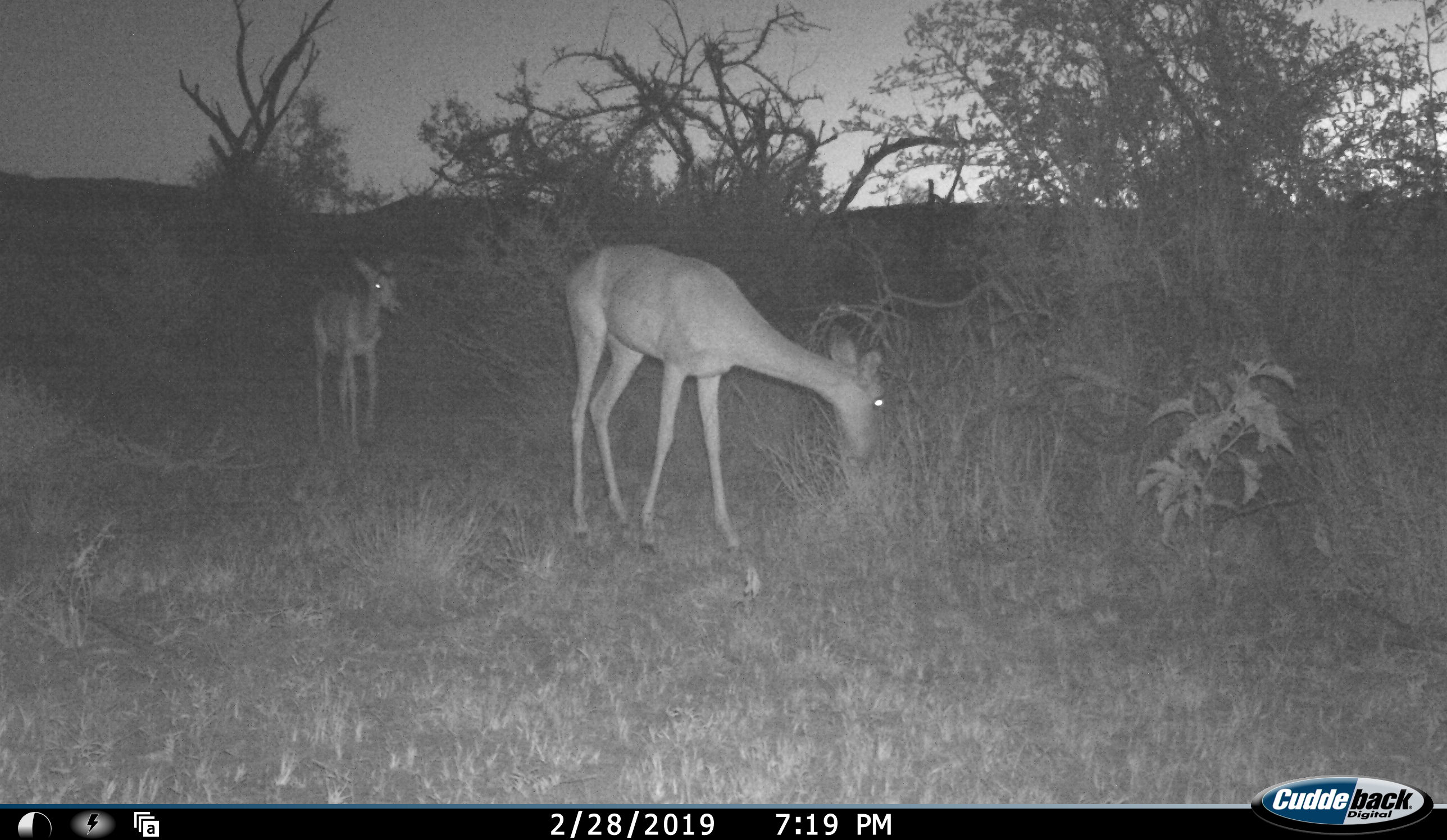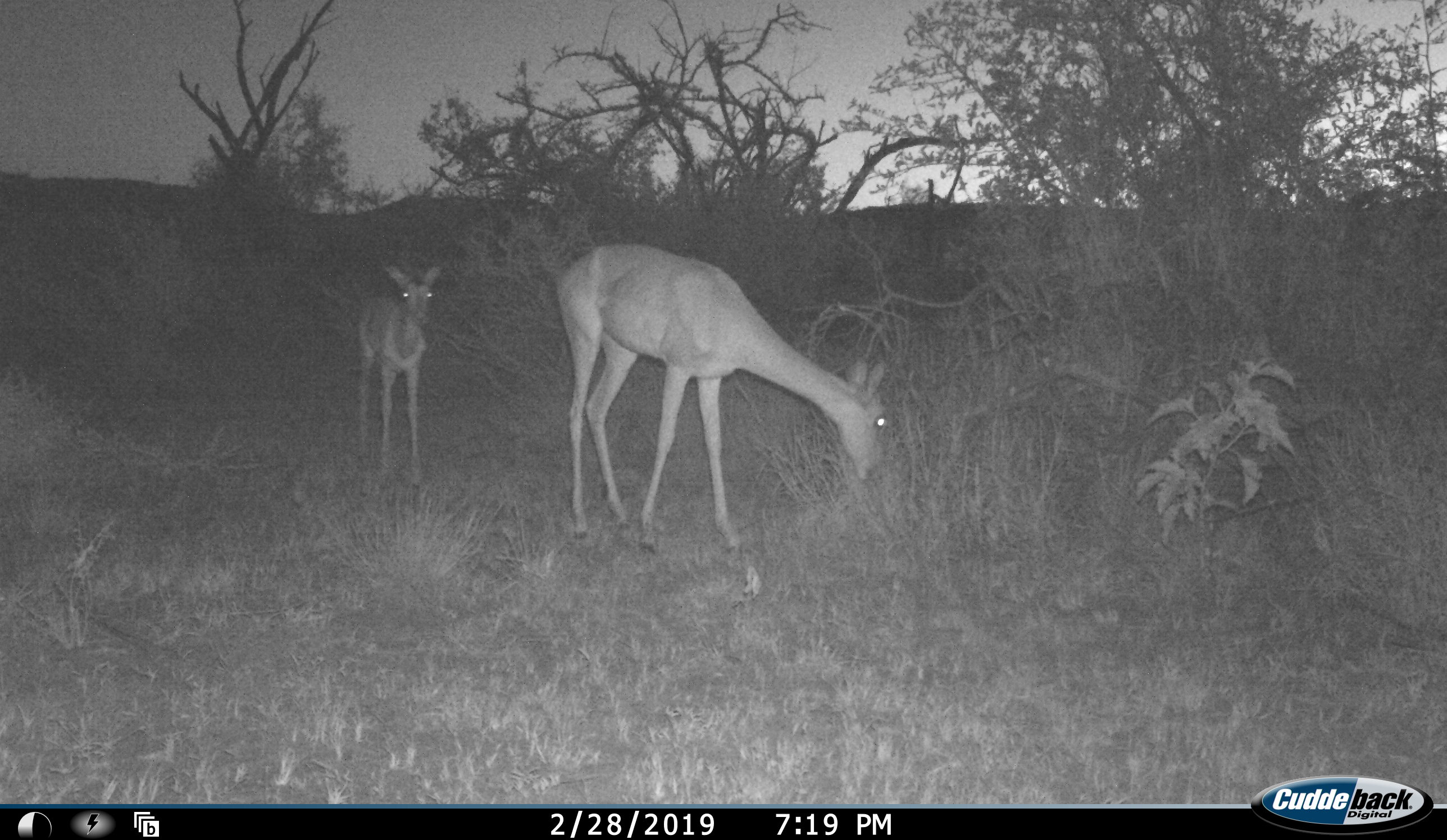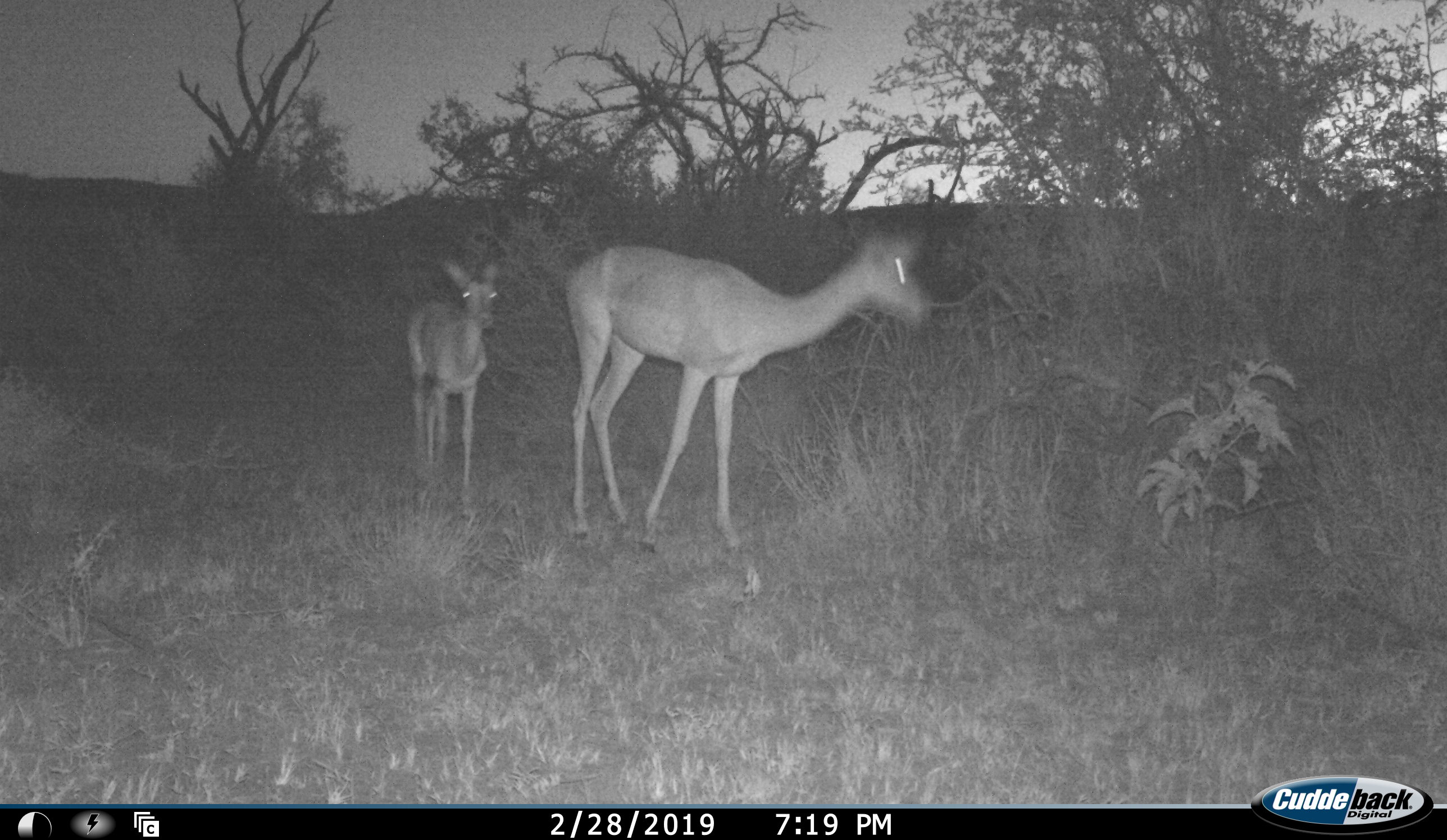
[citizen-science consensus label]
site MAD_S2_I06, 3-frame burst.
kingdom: Animalia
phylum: Chordata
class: Mammalia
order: Artiodactyla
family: Bovidae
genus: Aepyceros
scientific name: Aepyceros melampus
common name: impala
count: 2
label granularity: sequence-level